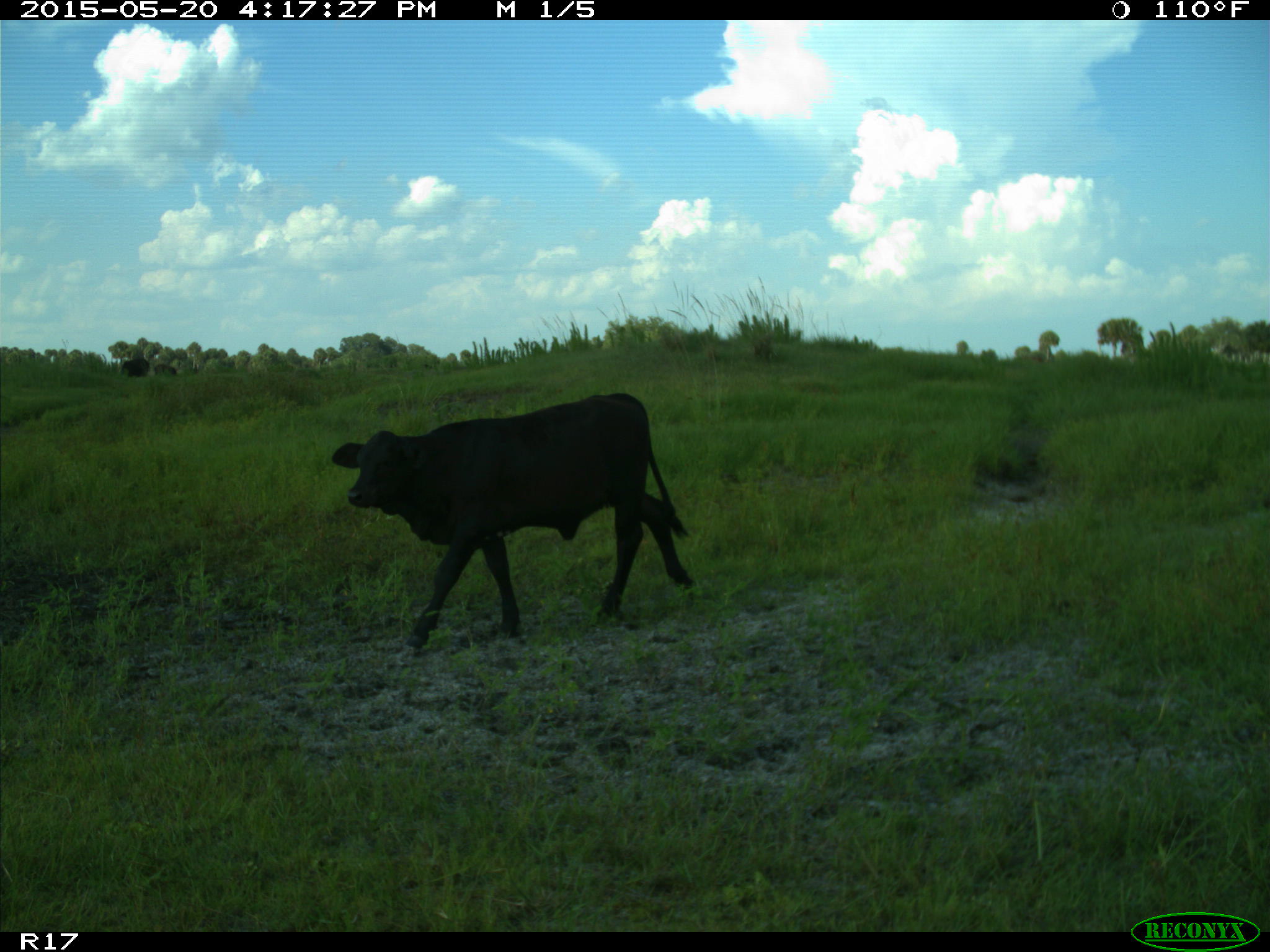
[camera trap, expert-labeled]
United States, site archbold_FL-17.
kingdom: Animalia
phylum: Chordata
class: Mammalia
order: Artiodactyla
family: Bovidae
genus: Bos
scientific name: Bos taurus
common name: domestic cow